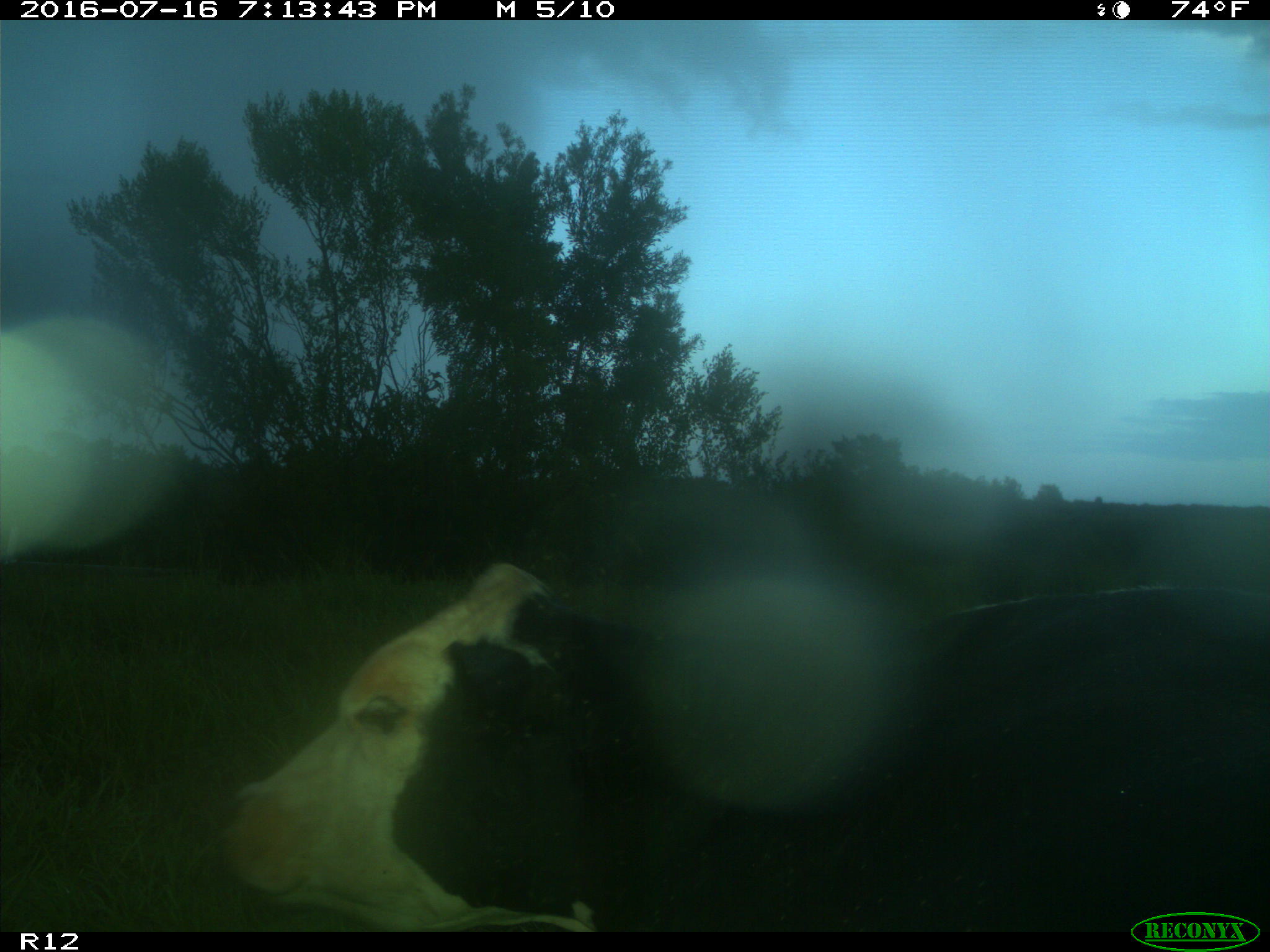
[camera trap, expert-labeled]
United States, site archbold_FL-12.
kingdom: Animalia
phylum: Chordata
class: Mammalia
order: Artiodactyla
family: Bovidae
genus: Bos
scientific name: Bos taurus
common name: domestic cow